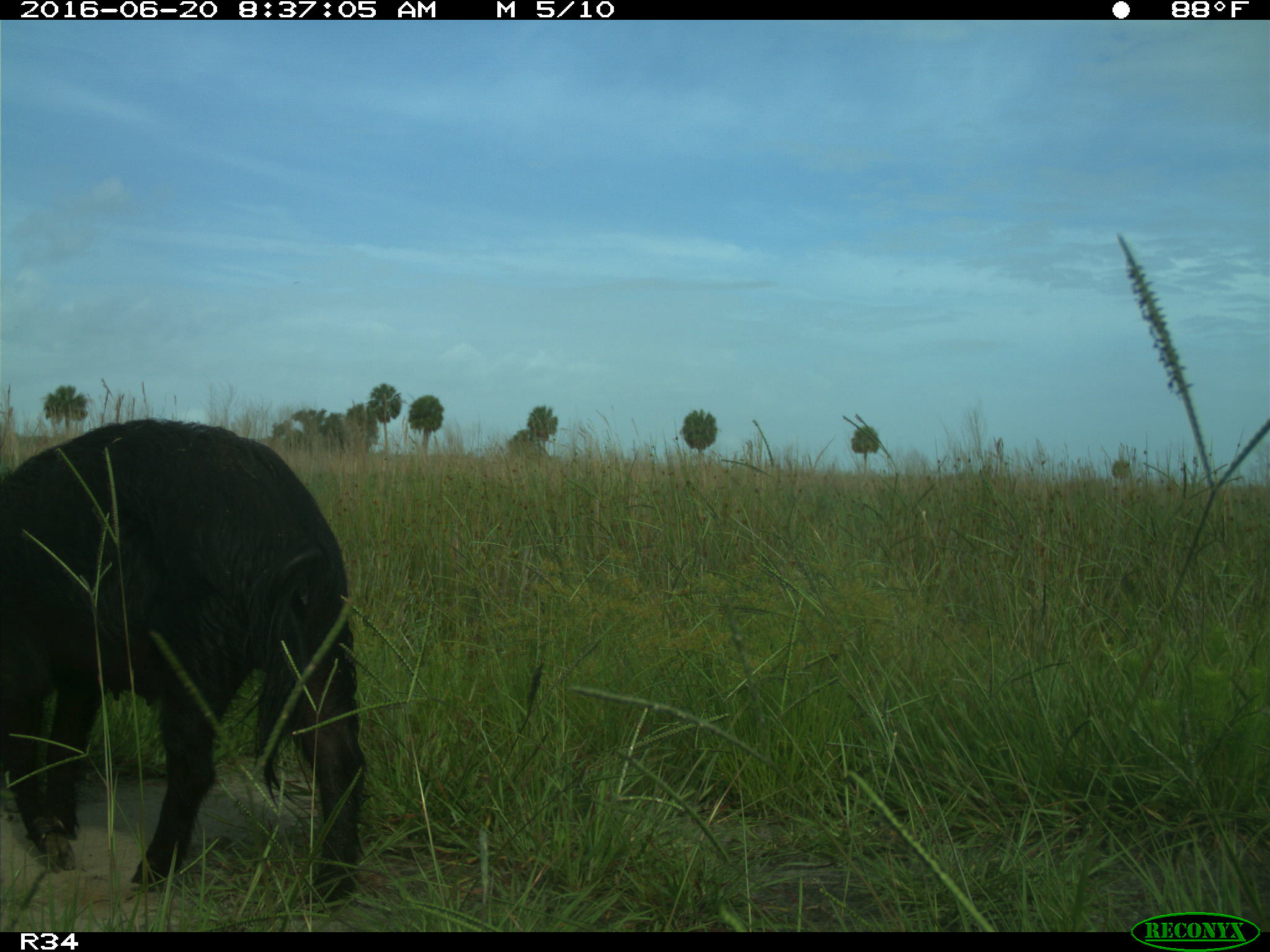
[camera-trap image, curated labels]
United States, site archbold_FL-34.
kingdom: Animalia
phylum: Chordata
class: Mammalia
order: Artiodactyla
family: Suidae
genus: Sus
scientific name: Sus scrofa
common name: wild boar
Sus scrofa (wild boar).